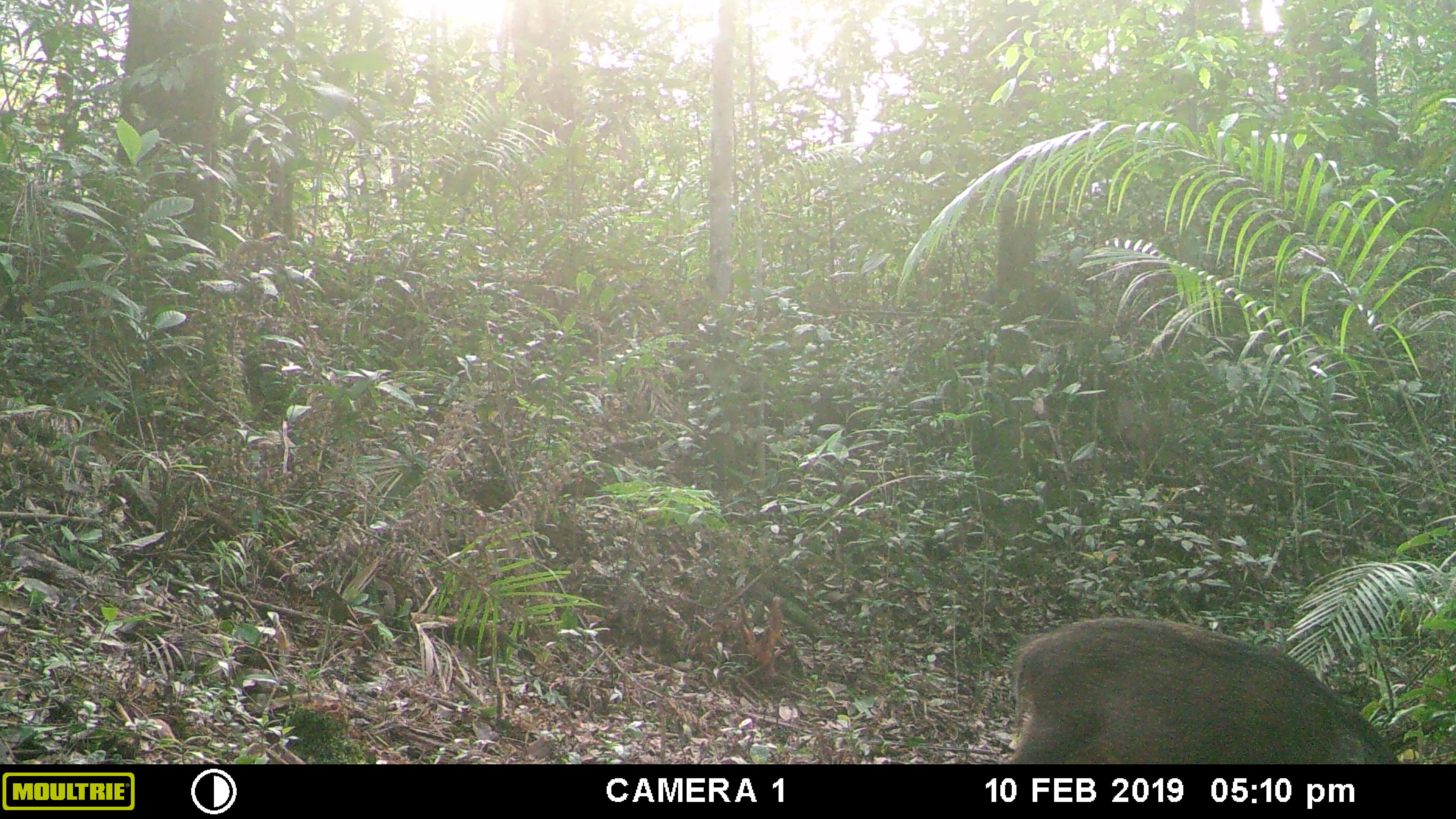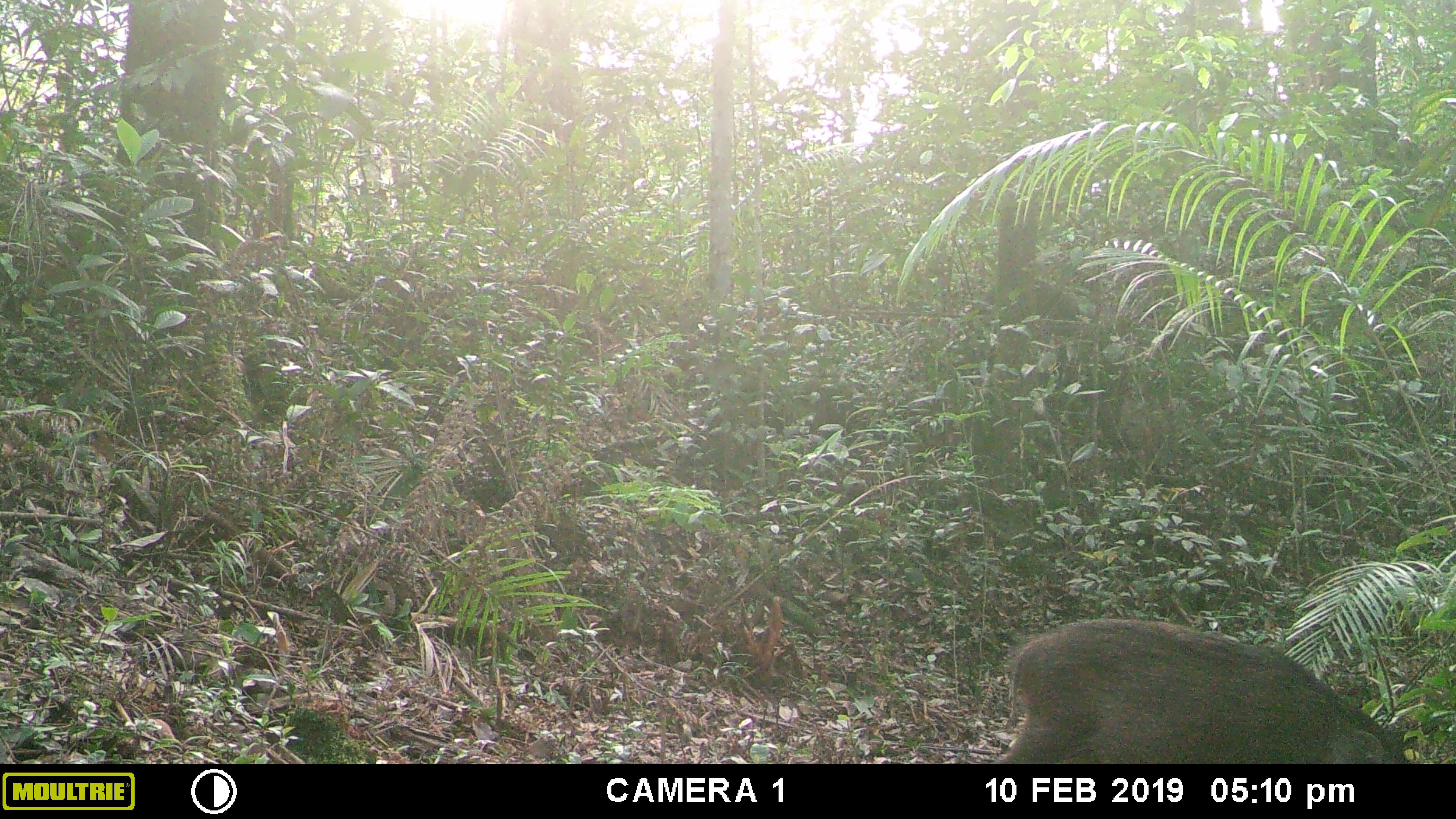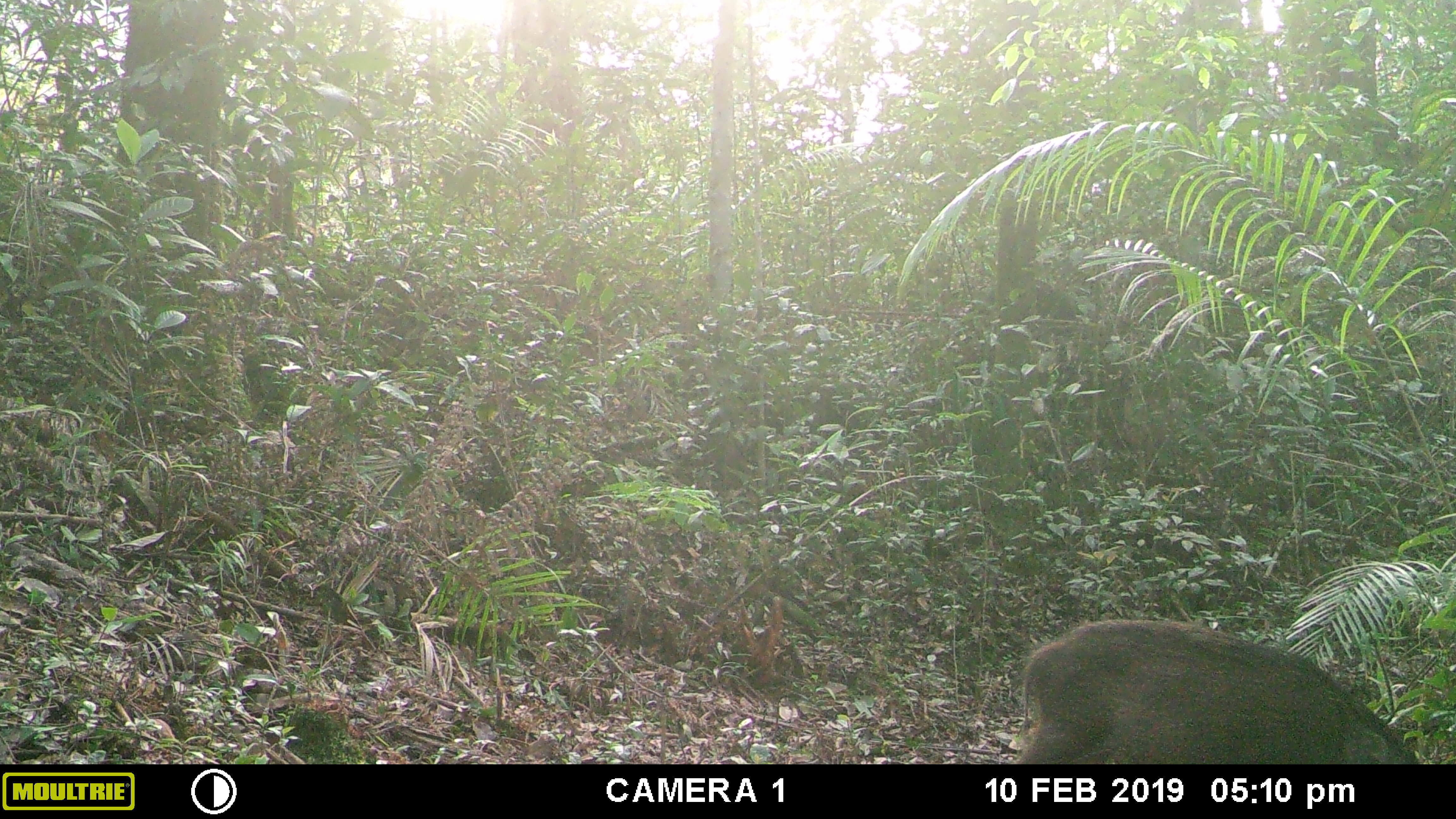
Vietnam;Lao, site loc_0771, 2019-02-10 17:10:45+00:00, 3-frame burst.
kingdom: Animalia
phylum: Chordata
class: Mammalia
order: Artiodactyla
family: Suidae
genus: Sus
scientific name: Sus scrofa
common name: eurasian wild pig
Eurasian wild pig (Sus scrofa). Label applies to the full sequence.